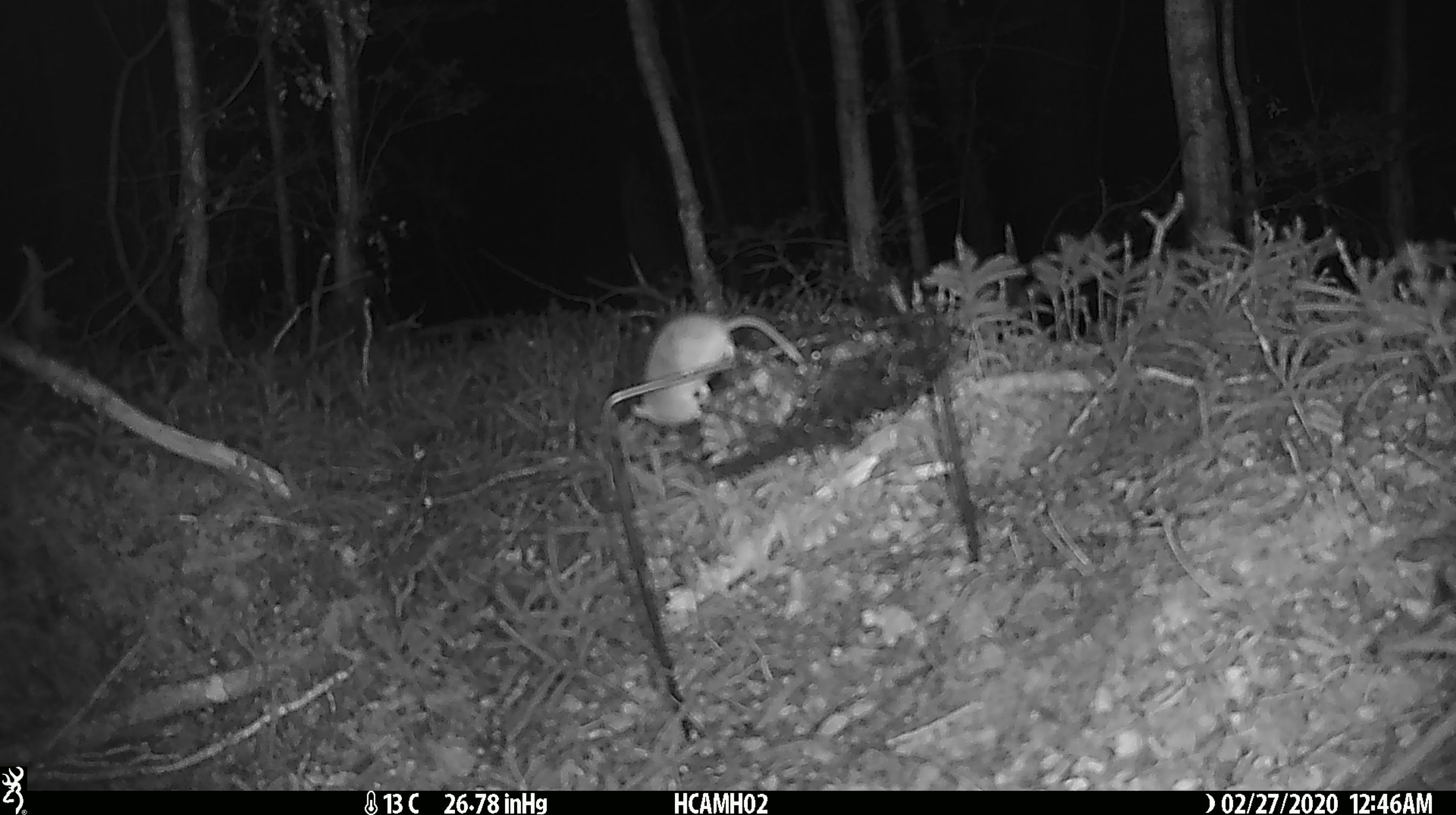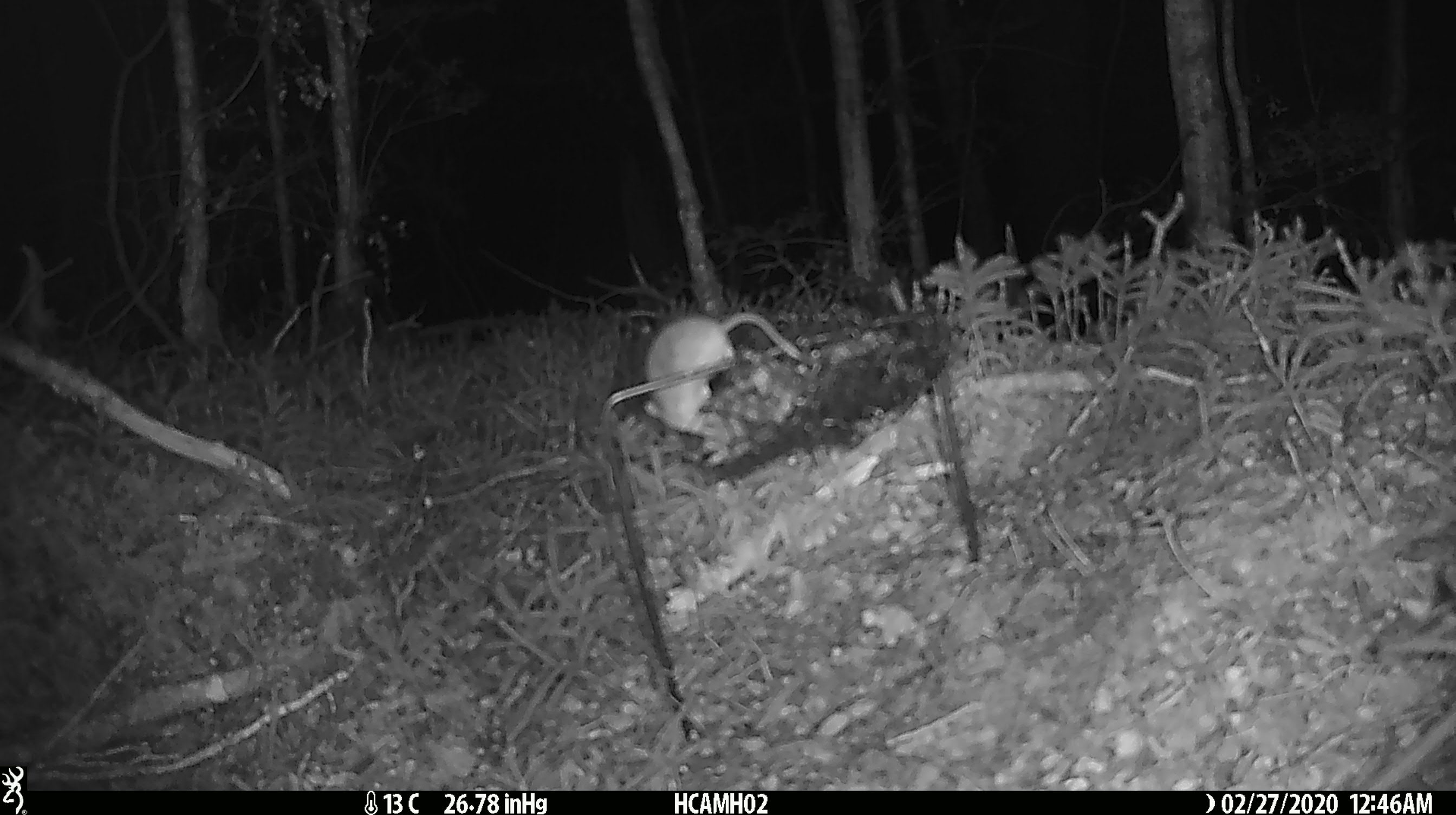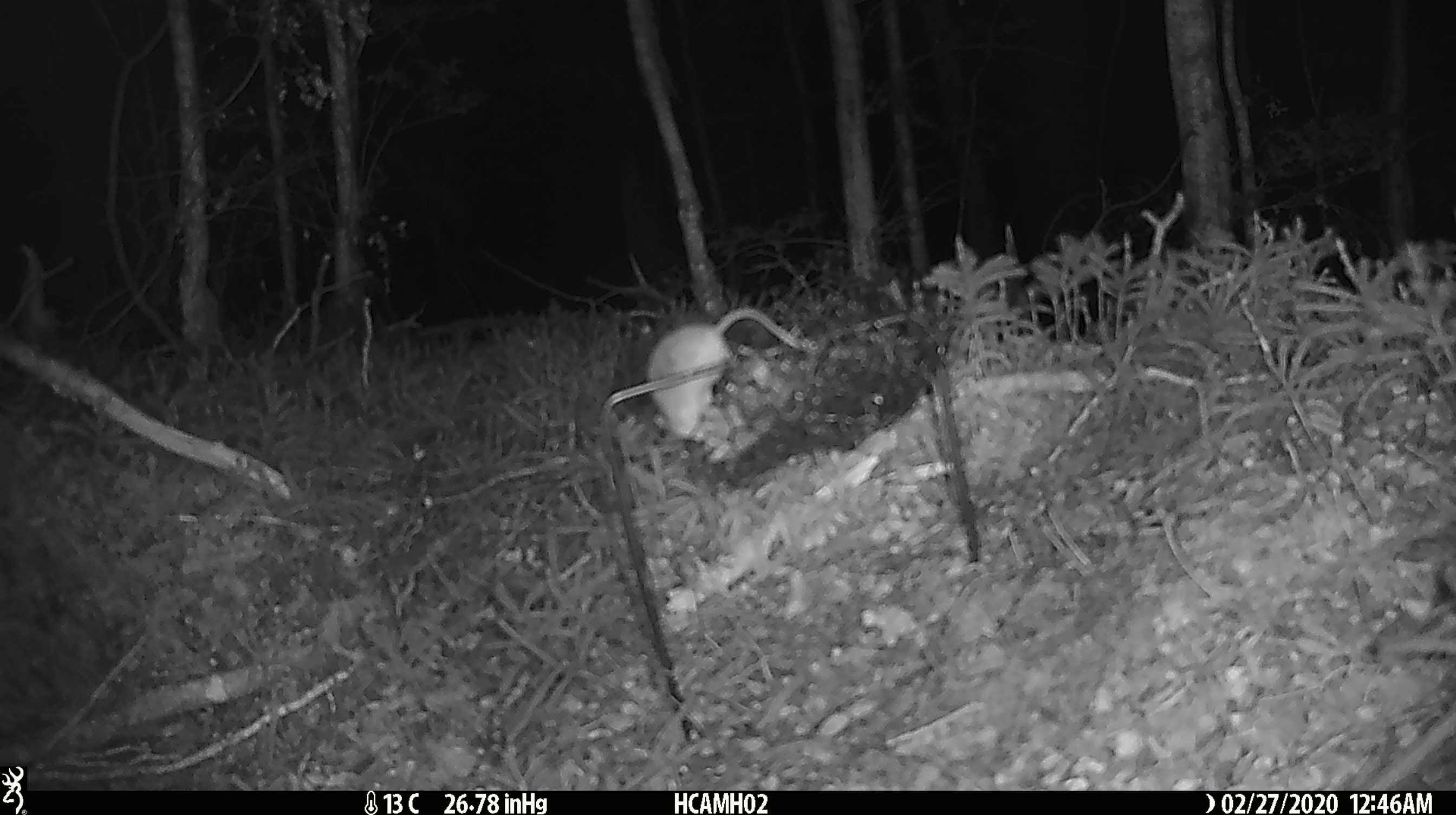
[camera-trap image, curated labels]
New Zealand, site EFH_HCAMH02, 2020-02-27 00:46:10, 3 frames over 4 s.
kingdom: Animalia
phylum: Chordata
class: Mammalia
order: Rodentia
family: Muridae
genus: Mus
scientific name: Mus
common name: mouse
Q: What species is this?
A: Mouse (Mus).